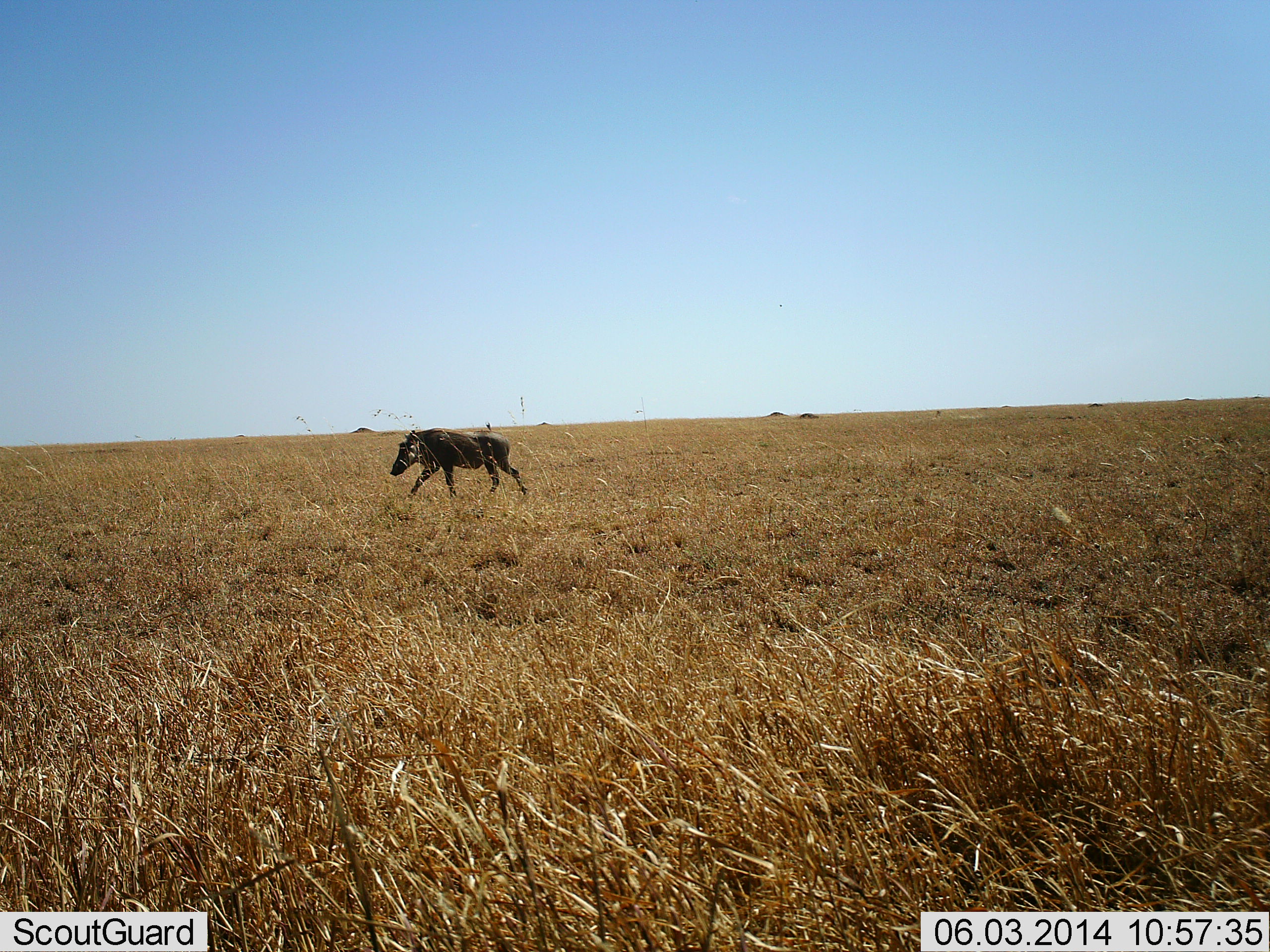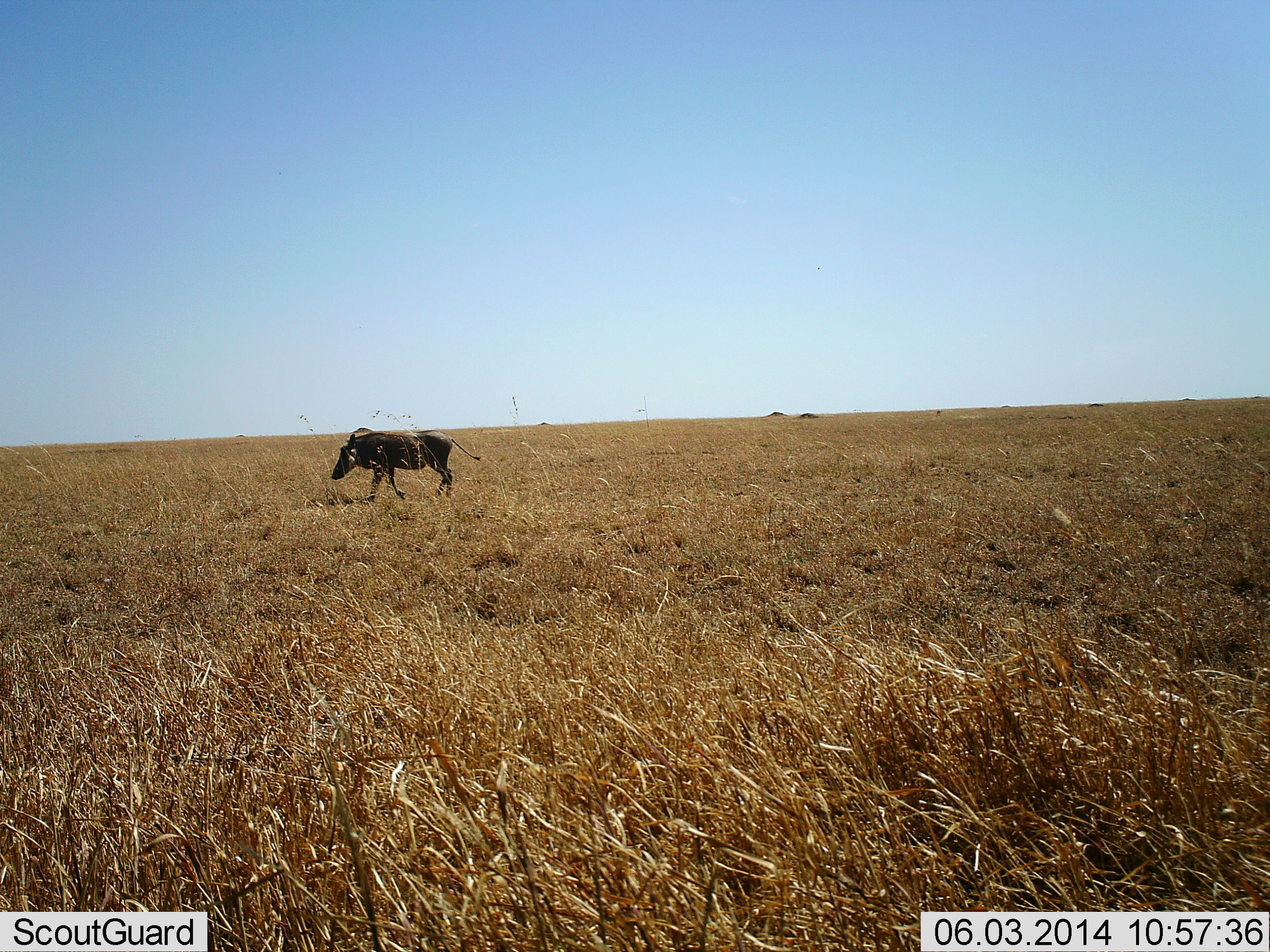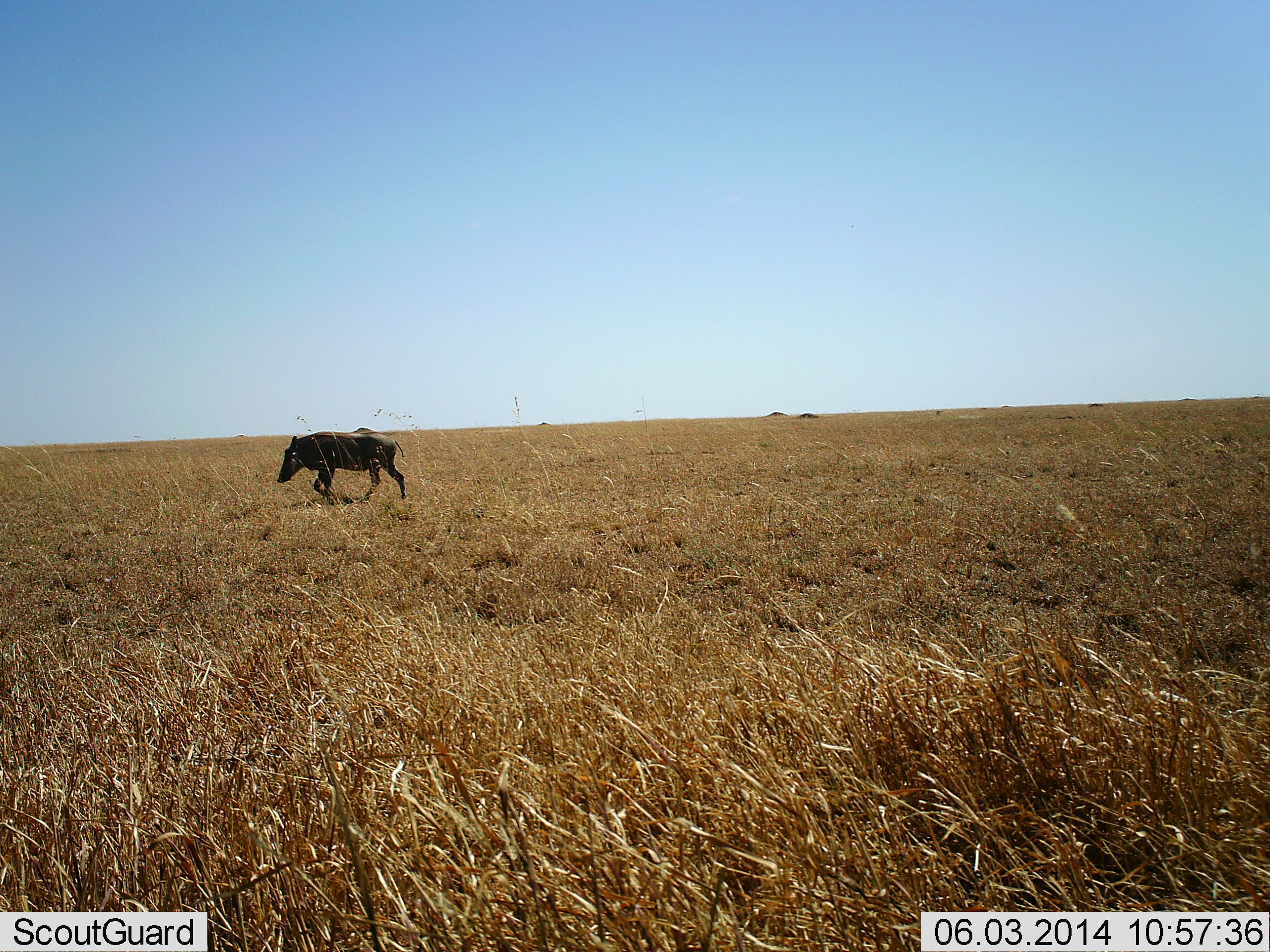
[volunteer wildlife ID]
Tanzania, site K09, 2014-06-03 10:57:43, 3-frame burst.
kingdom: Animalia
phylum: Chordata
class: Mammalia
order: Artiodactyla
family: Suidae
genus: Phacochoerus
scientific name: Phacochoerus africanus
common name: warthog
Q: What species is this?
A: Warthog (Phacochoerus africanus).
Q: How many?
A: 1.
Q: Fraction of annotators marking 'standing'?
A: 0%.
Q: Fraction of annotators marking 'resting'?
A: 0%.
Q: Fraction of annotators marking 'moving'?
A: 100%.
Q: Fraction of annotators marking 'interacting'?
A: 0%.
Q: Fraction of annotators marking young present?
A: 0%.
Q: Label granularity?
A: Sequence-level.